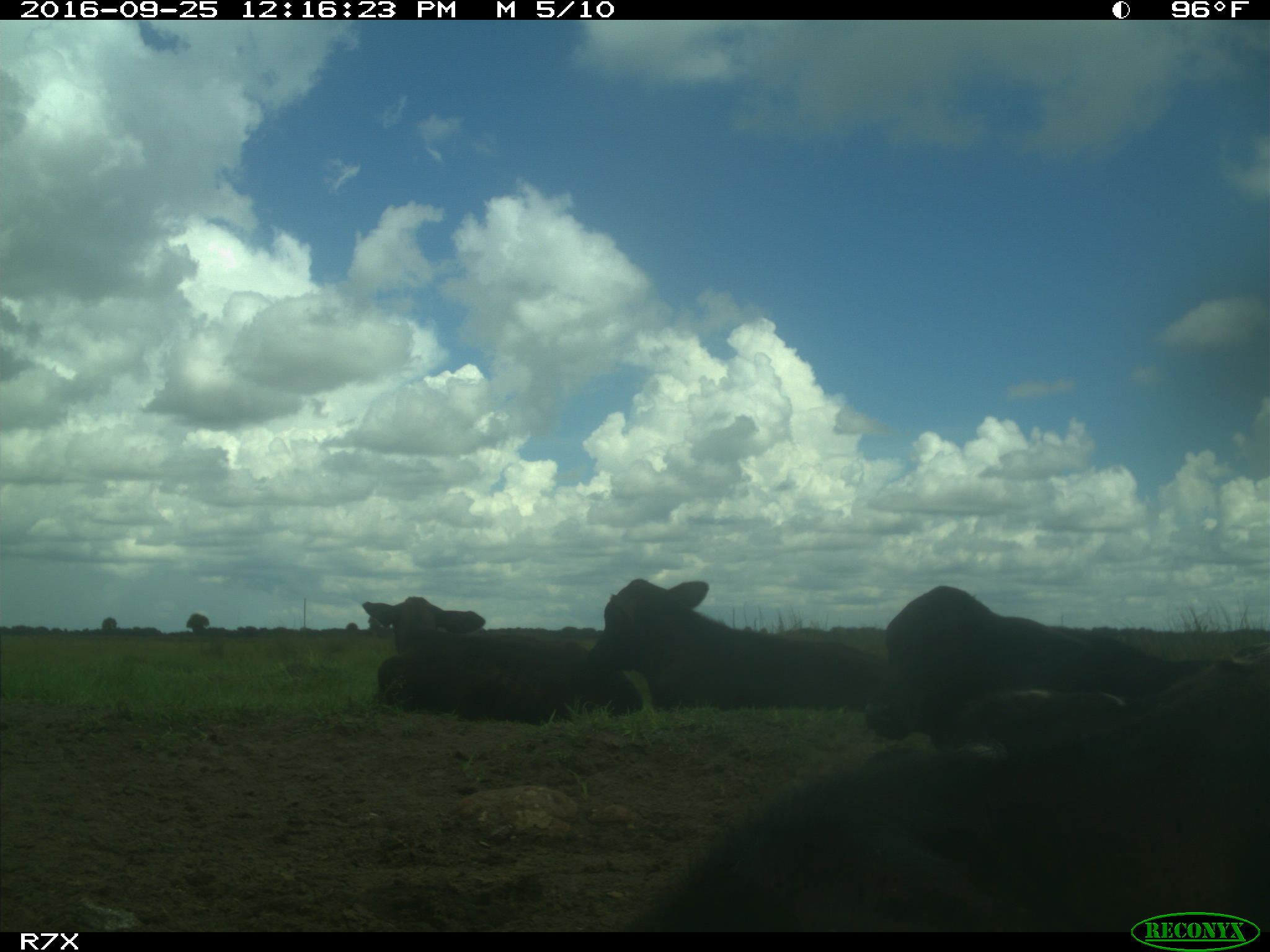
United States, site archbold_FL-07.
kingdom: Animalia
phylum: Chordata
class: Mammalia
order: Artiodactyla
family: Bovidae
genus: Bos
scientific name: Bos taurus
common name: domestic cow